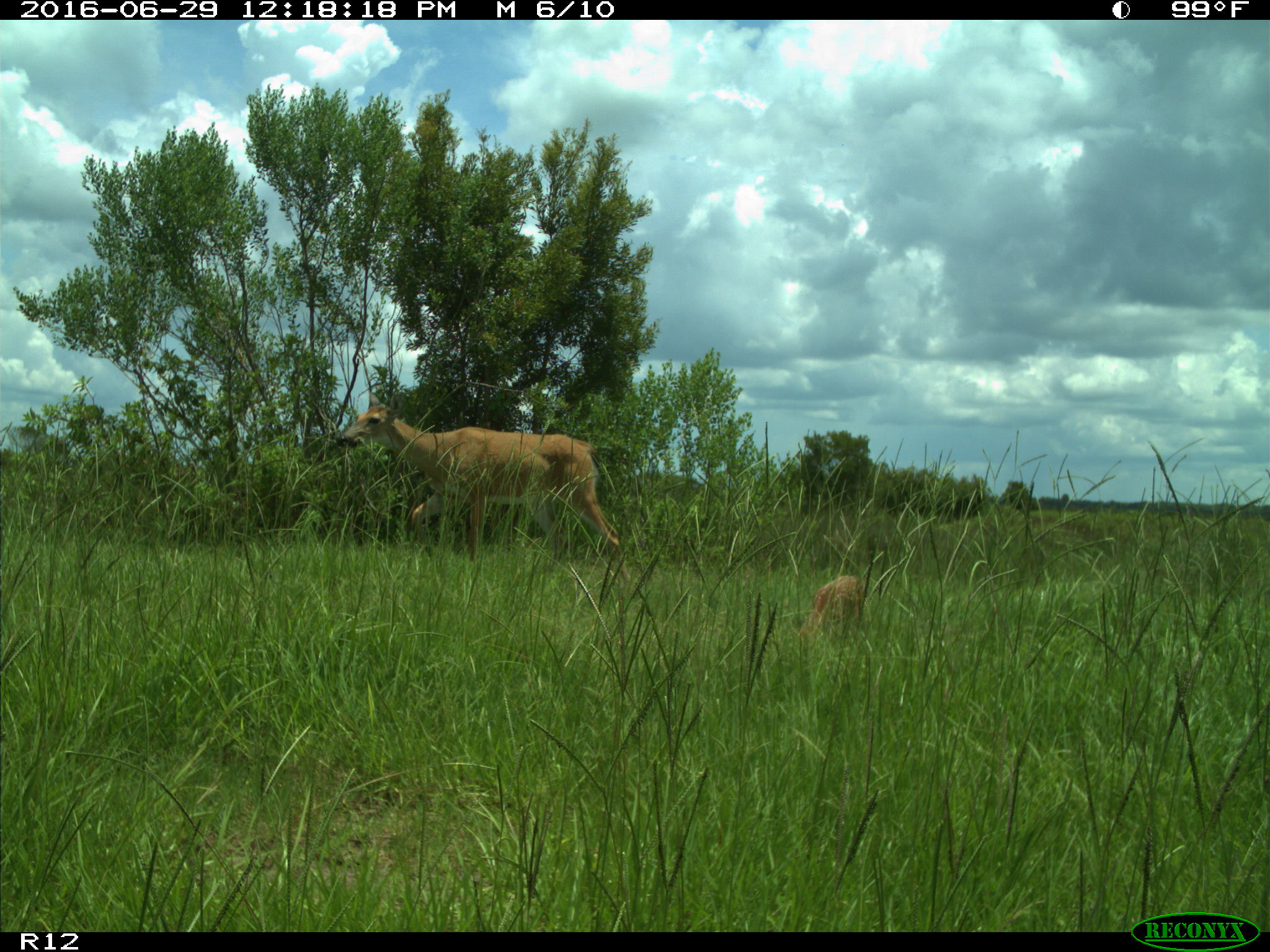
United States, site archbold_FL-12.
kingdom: Animalia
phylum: Chordata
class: Mammalia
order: Artiodactyla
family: Cervidae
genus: Odocoileus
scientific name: Odocoileus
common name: deer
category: unidentified deer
Unidentified deer (deer) (Odocoileus).